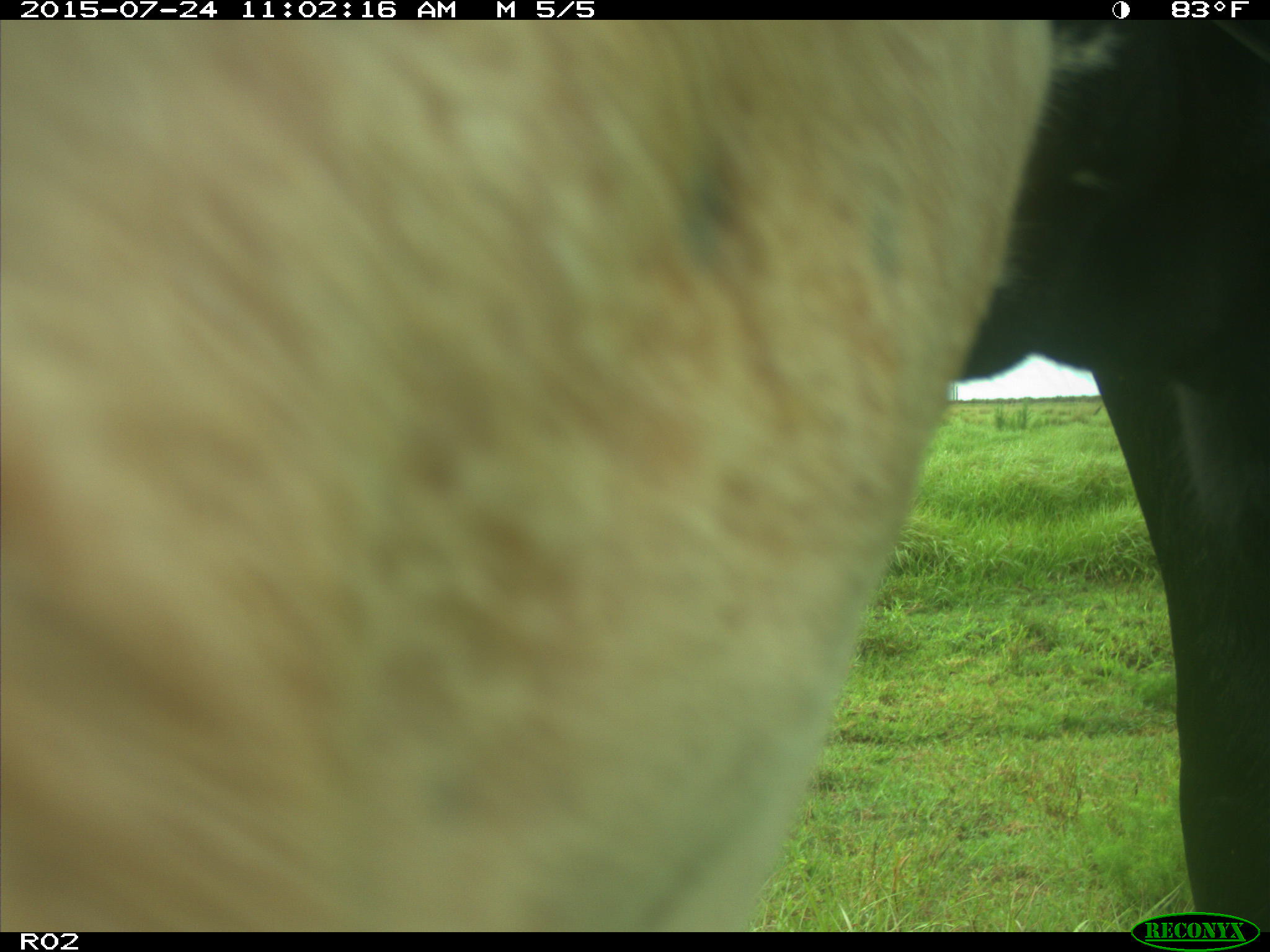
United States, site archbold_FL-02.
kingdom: Animalia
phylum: Chordata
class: Mammalia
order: Artiodactyla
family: Bovidae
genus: Bos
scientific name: Bos taurus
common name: domestic cow